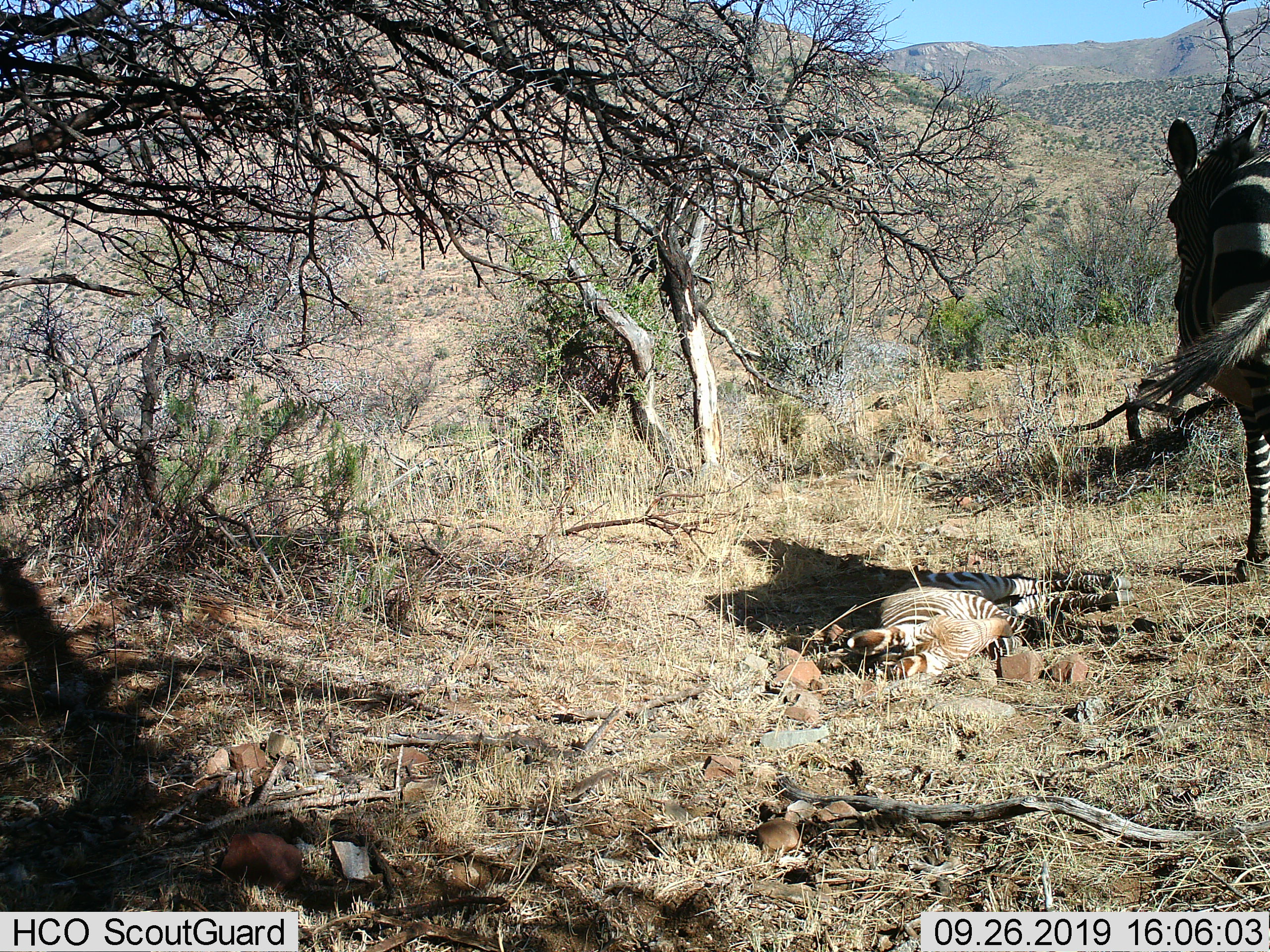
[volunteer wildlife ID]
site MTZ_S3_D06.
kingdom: Animalia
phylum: Chordata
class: Mammalia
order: Perissodactyla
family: Equidae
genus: Equus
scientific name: Equus zebra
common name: mountain zebra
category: zebramountain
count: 2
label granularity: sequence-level